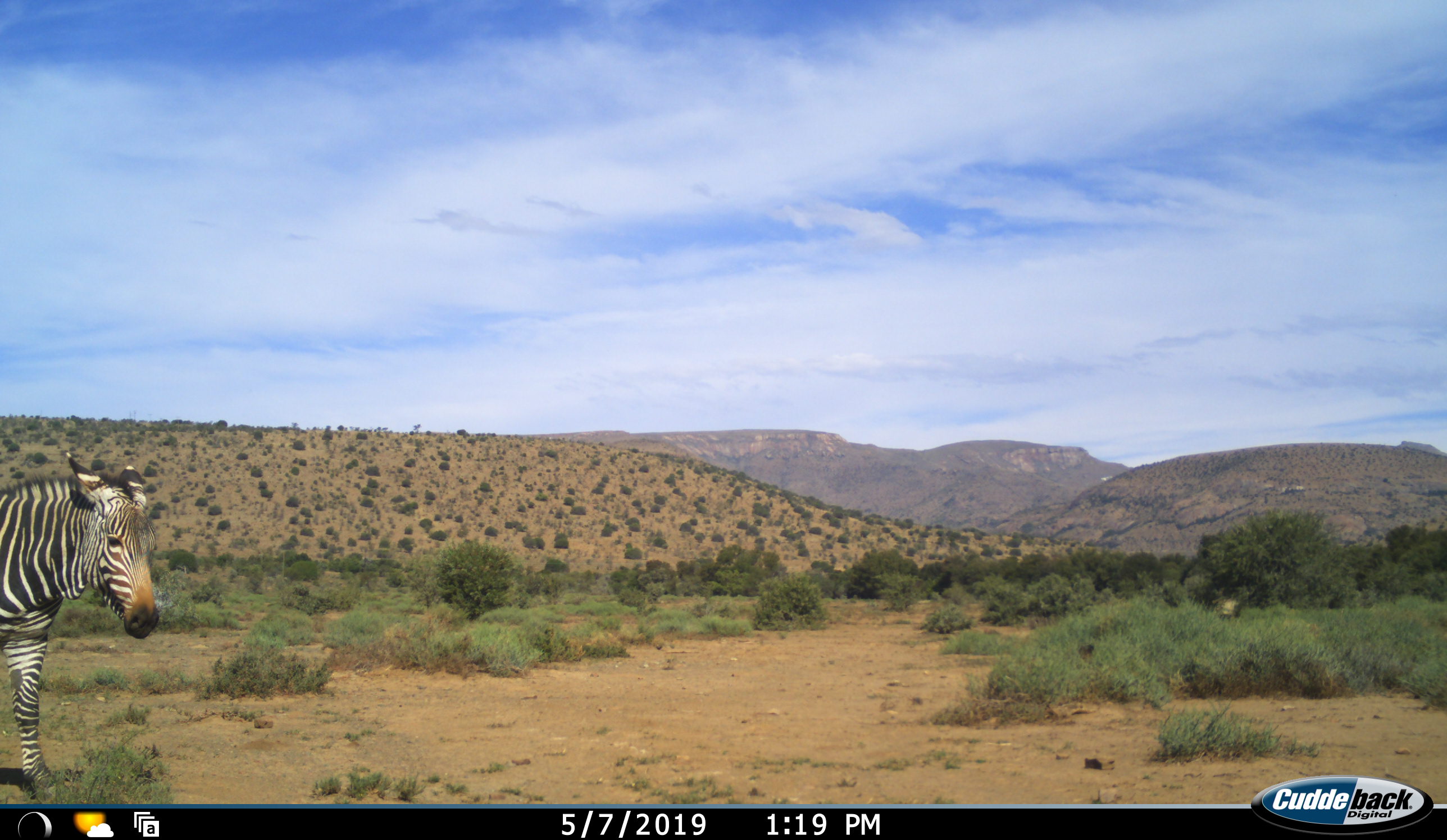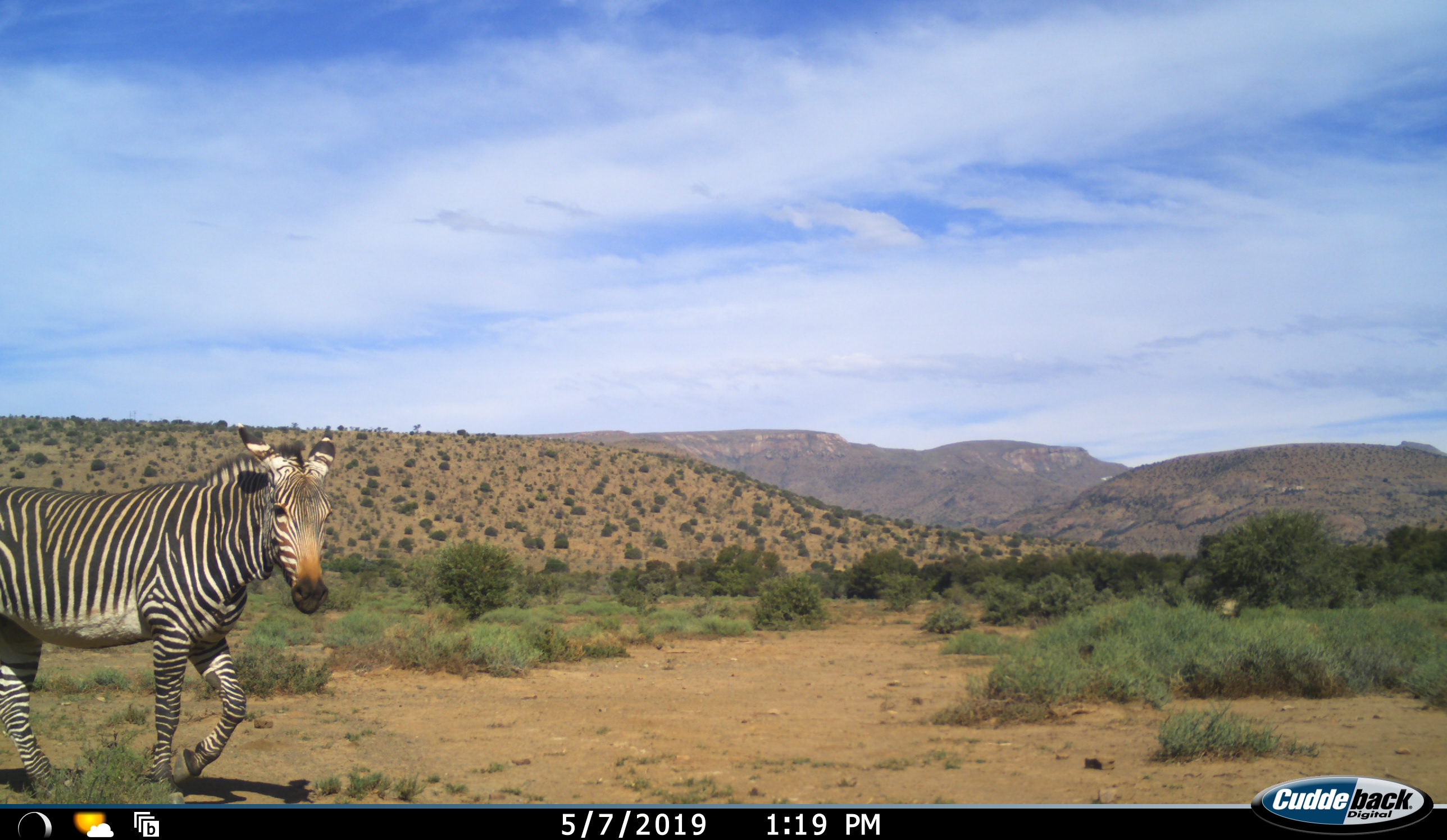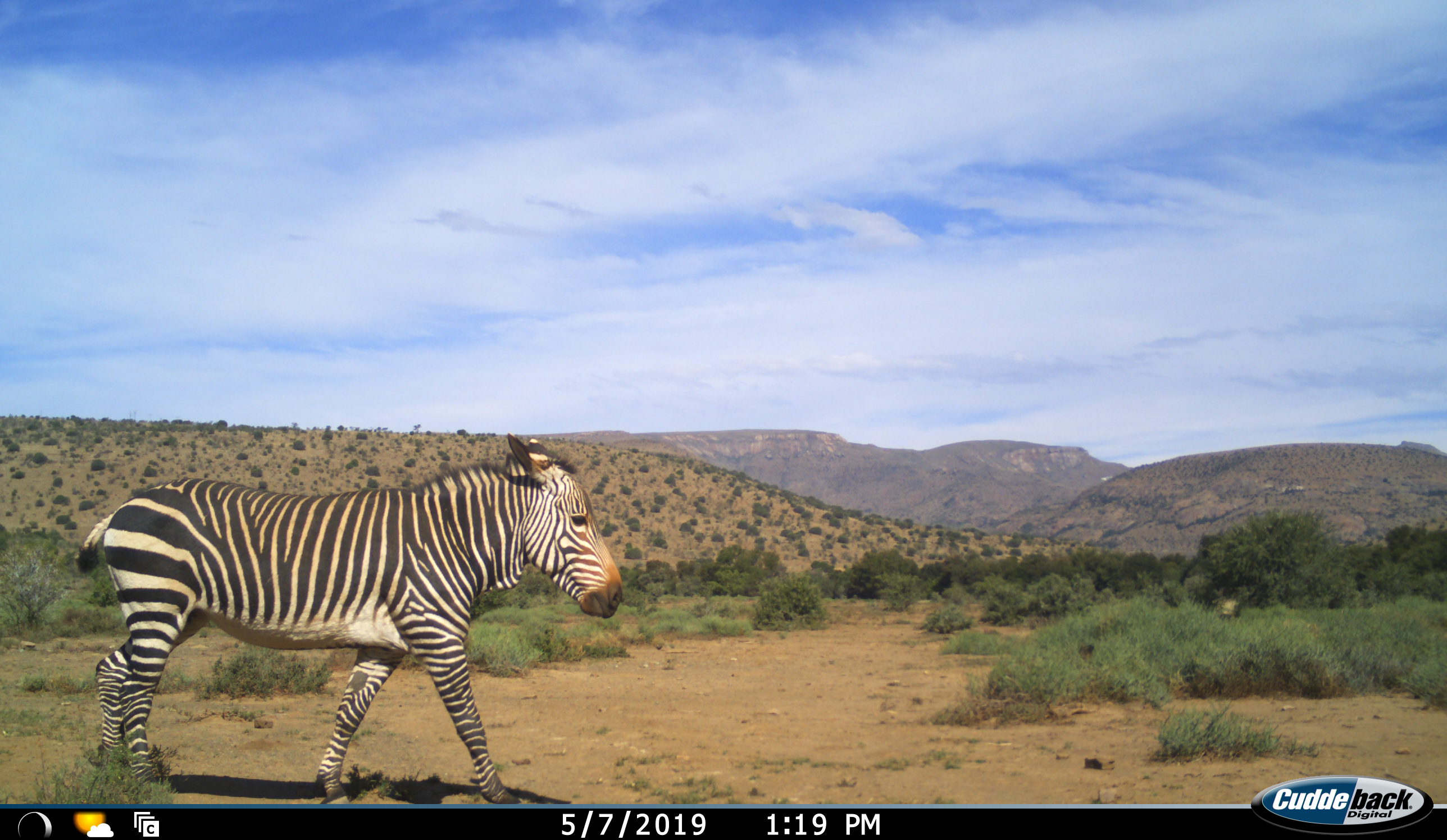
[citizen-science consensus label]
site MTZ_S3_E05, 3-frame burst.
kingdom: Animalia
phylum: Chordata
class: Mammalia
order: Perissodactyla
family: Equidae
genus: Equus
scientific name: Equus zebra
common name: mountain zebra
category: zebramountain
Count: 1.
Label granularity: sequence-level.